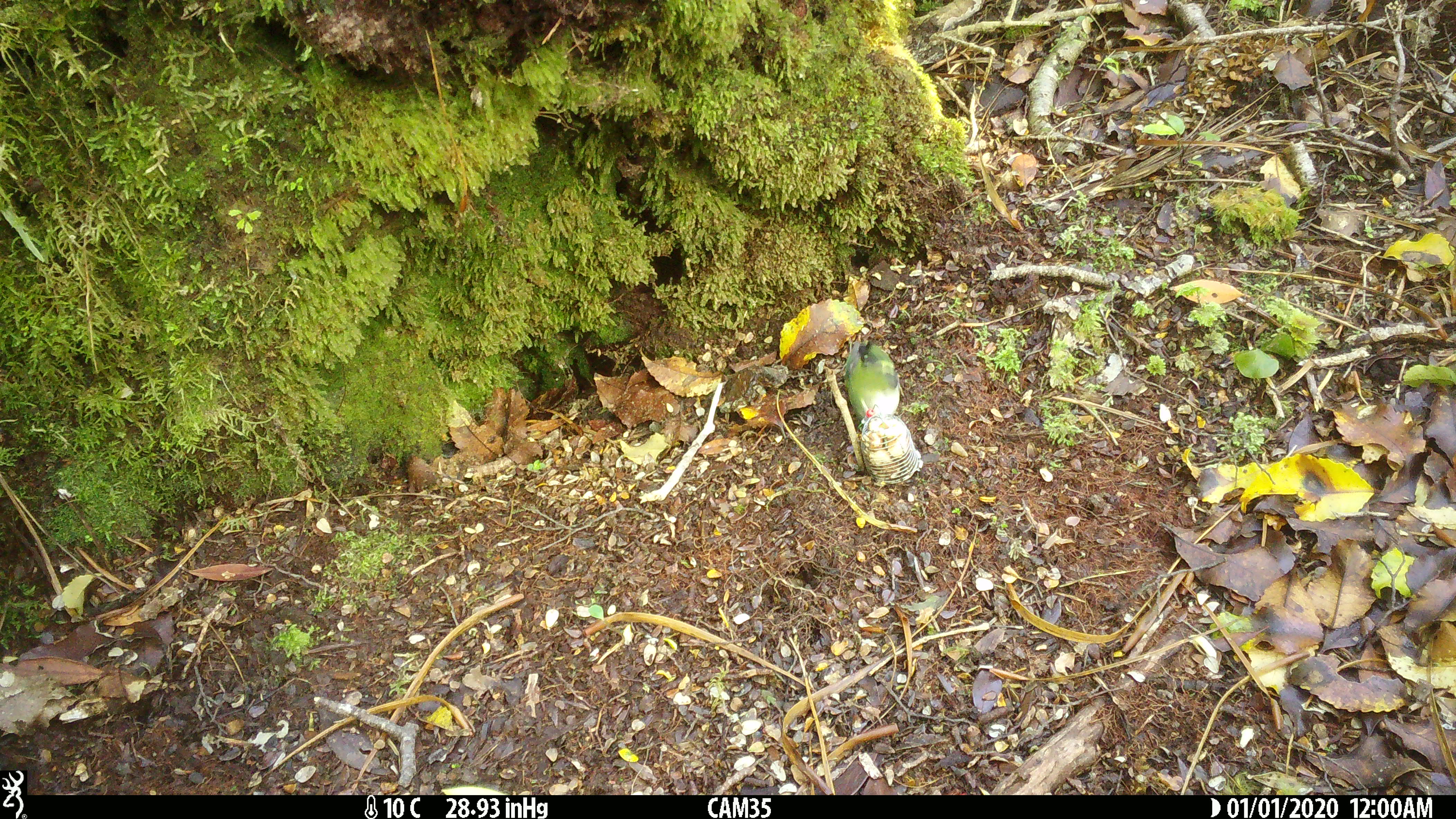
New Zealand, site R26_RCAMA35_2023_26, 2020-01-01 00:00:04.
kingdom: Animalia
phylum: Chordata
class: Aves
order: Passeriformes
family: Acanthisittidae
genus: Acanthisitta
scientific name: Acanthisitta chloris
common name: rifleman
Rifleman (Acanthisitta chloris).